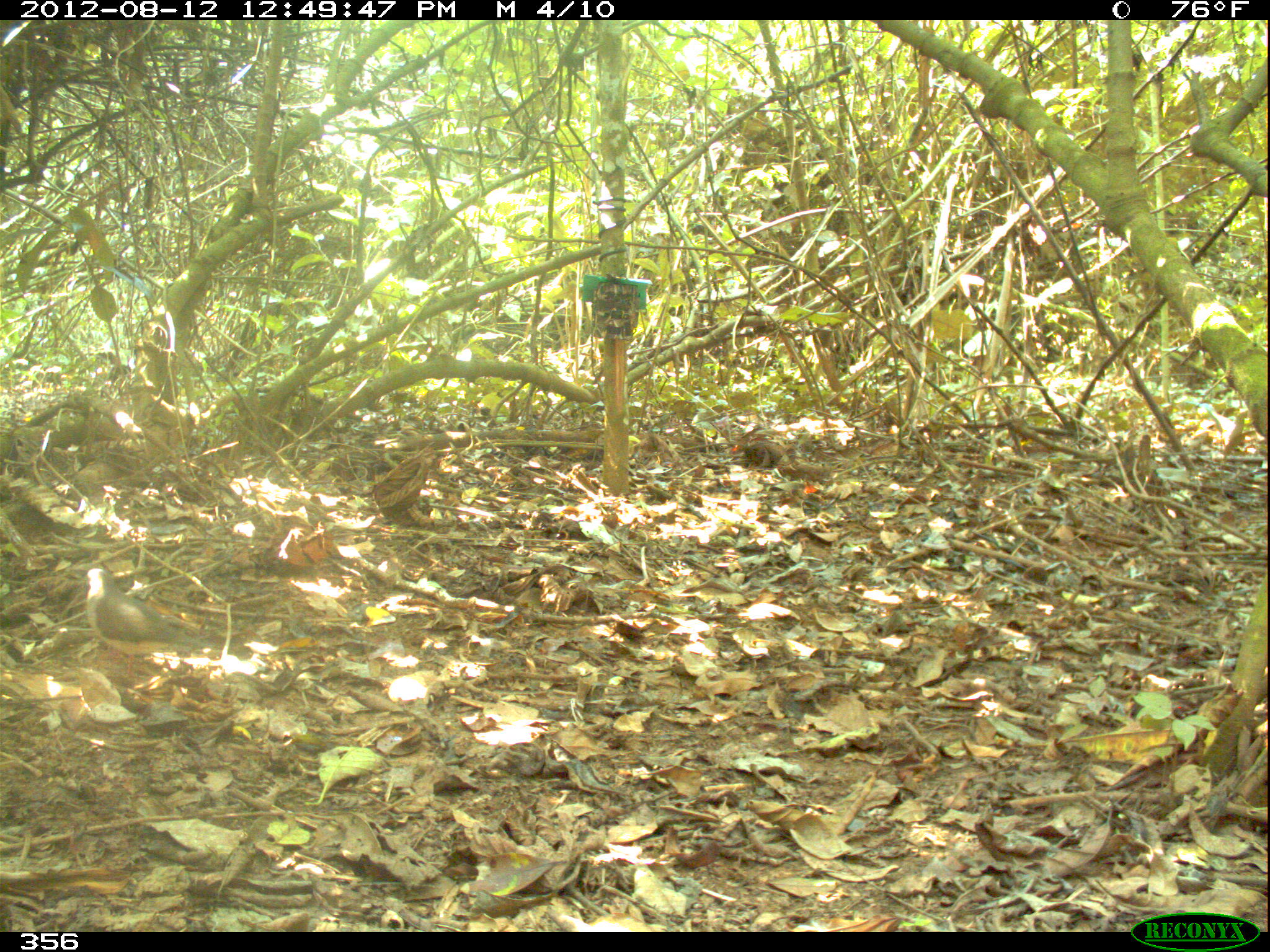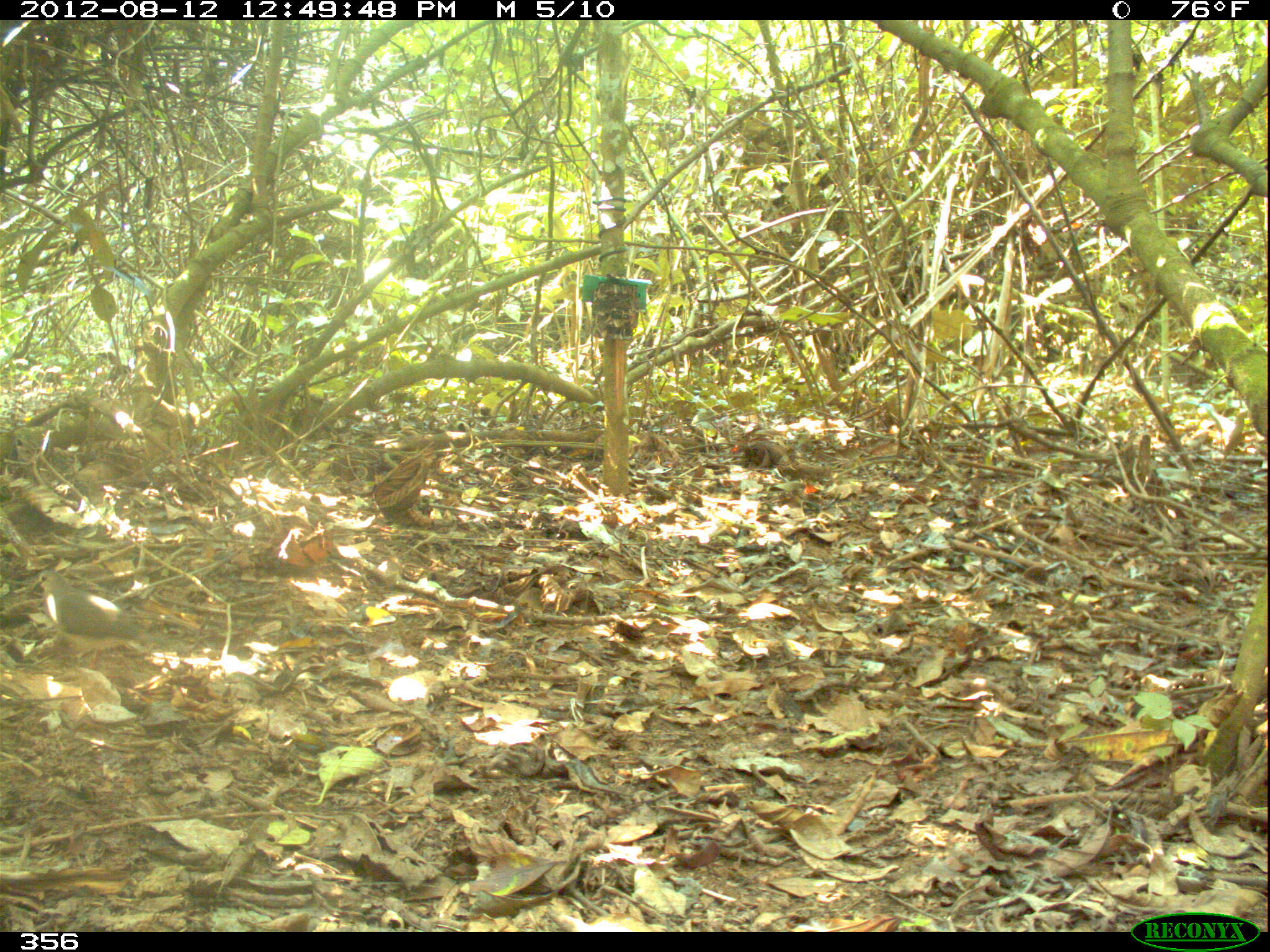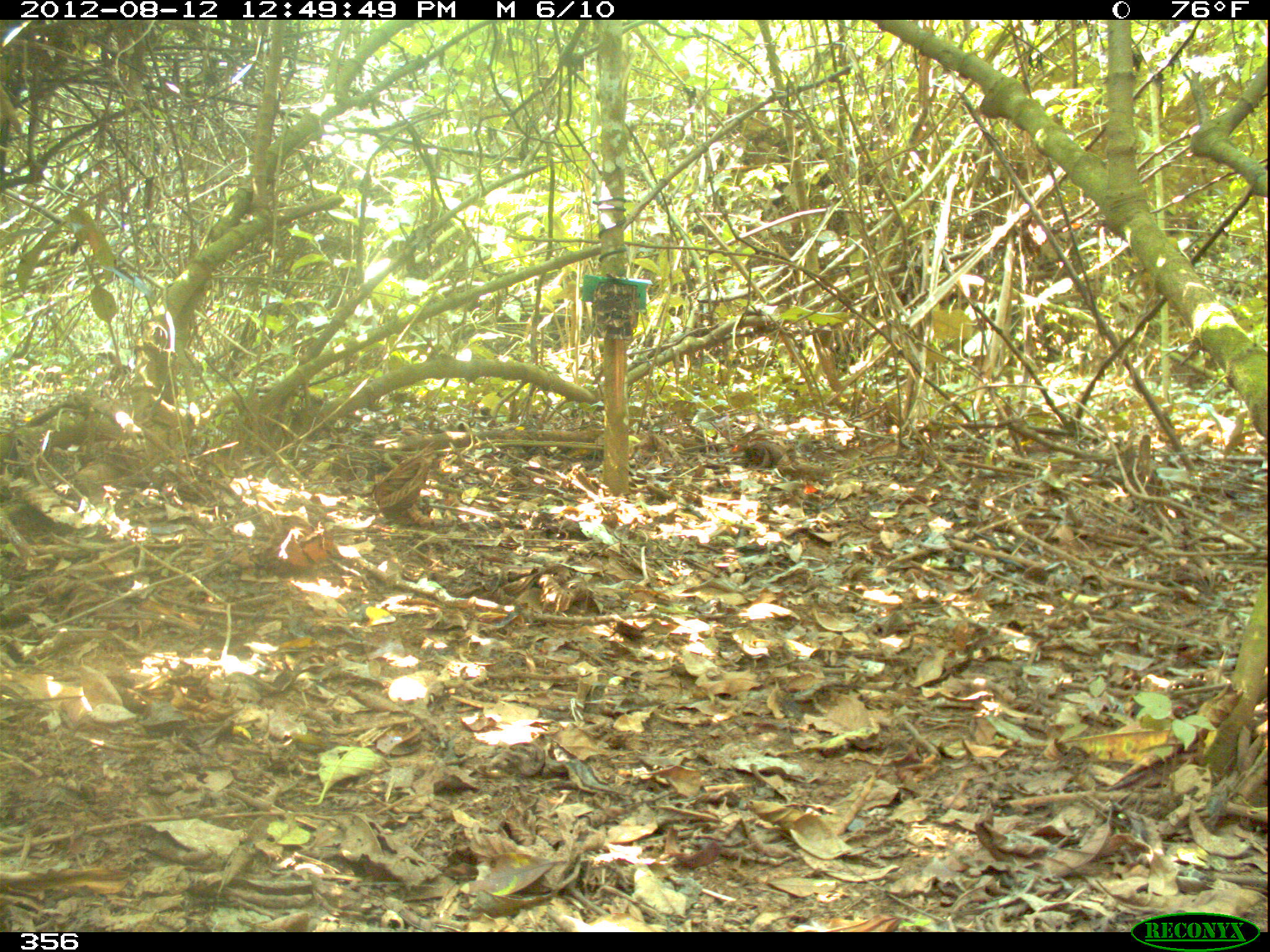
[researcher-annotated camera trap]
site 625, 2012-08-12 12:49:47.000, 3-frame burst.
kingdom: Animalia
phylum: Chordata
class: Aves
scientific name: Aves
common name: bird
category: unknown bird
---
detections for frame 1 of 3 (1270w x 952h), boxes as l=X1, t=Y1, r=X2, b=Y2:
unknown bird: l=74, t=568, r=206, b=676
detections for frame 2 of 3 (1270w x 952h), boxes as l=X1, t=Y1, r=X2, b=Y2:
unknown bird: l=29, t=568, r=166, b=669